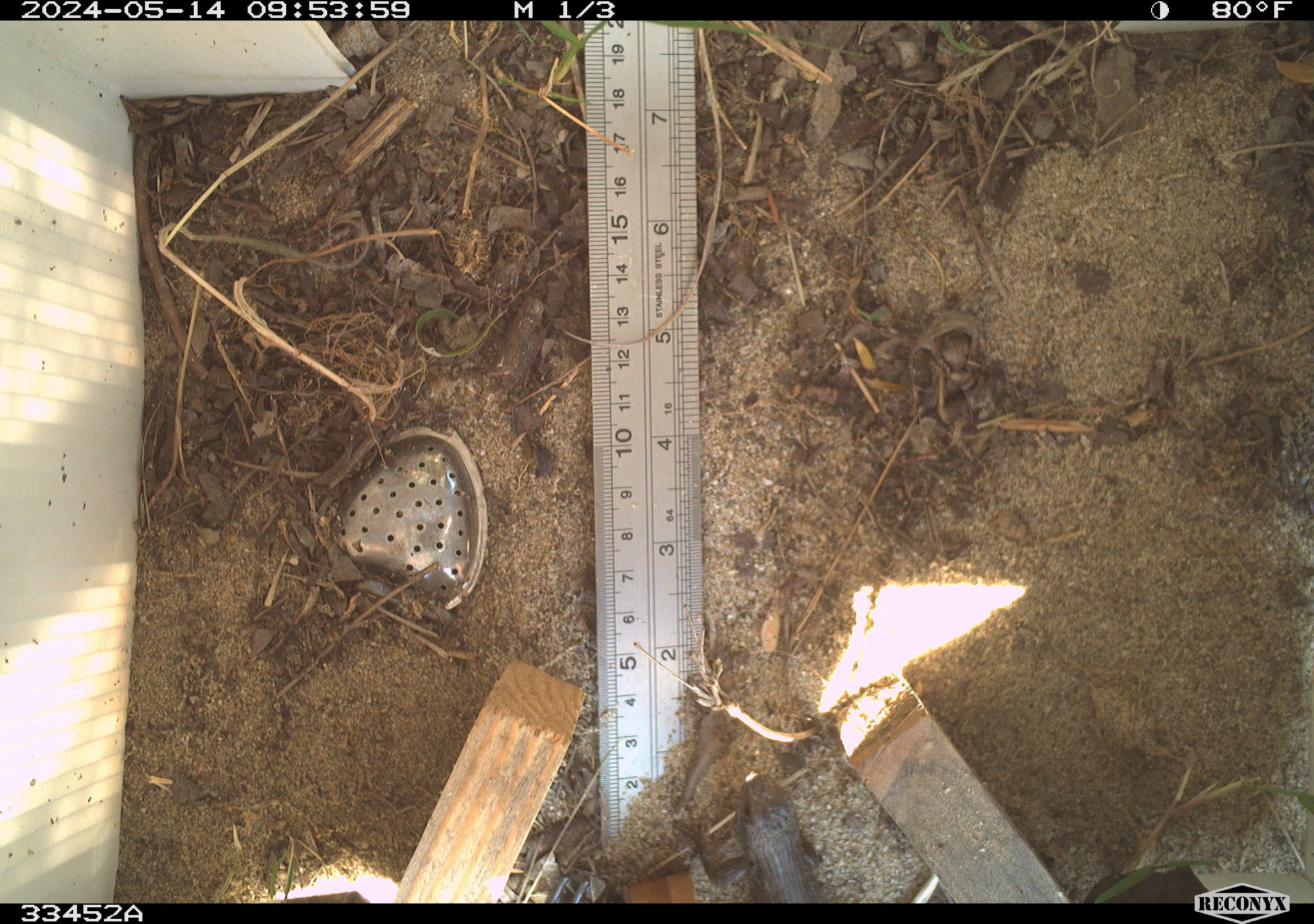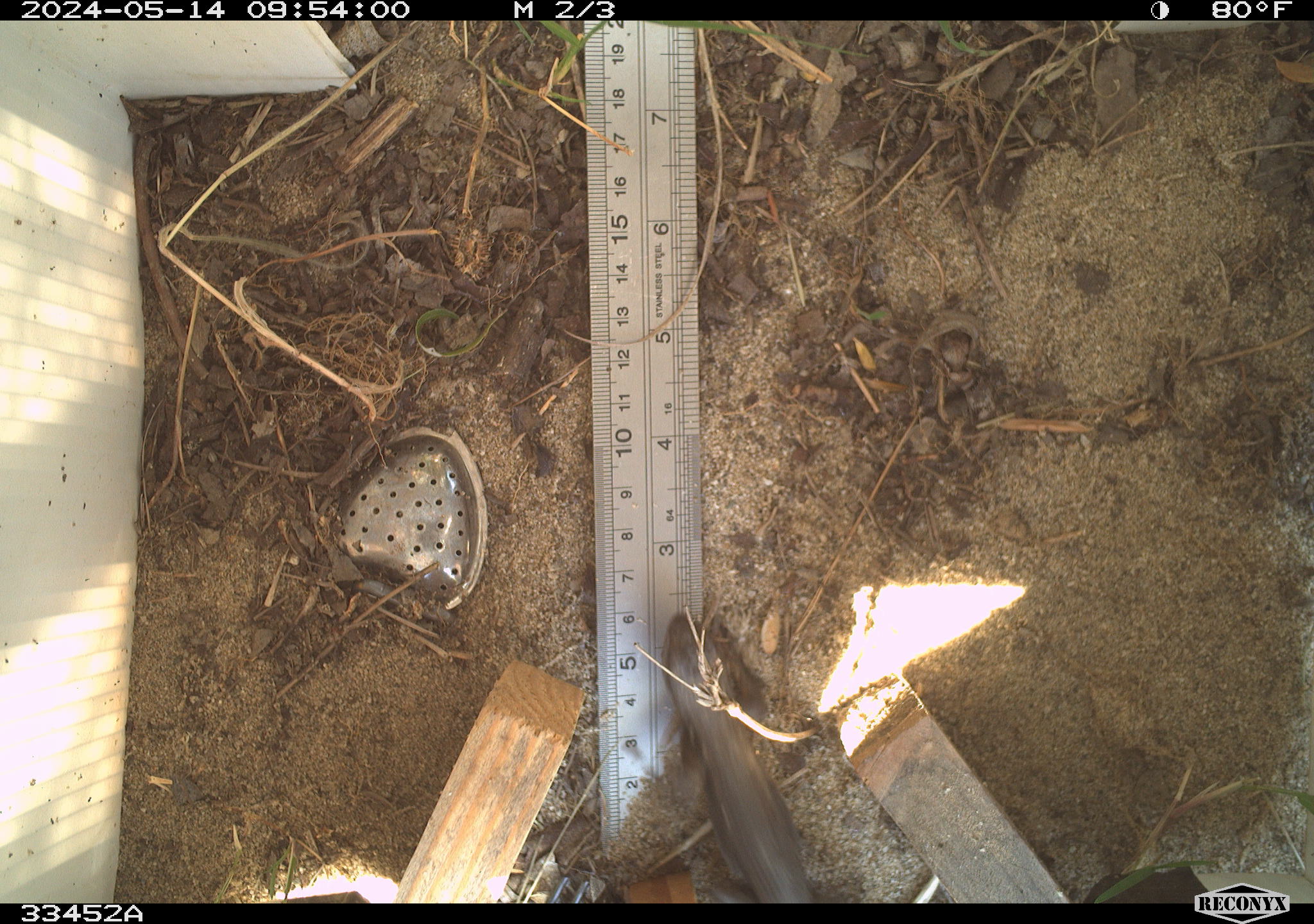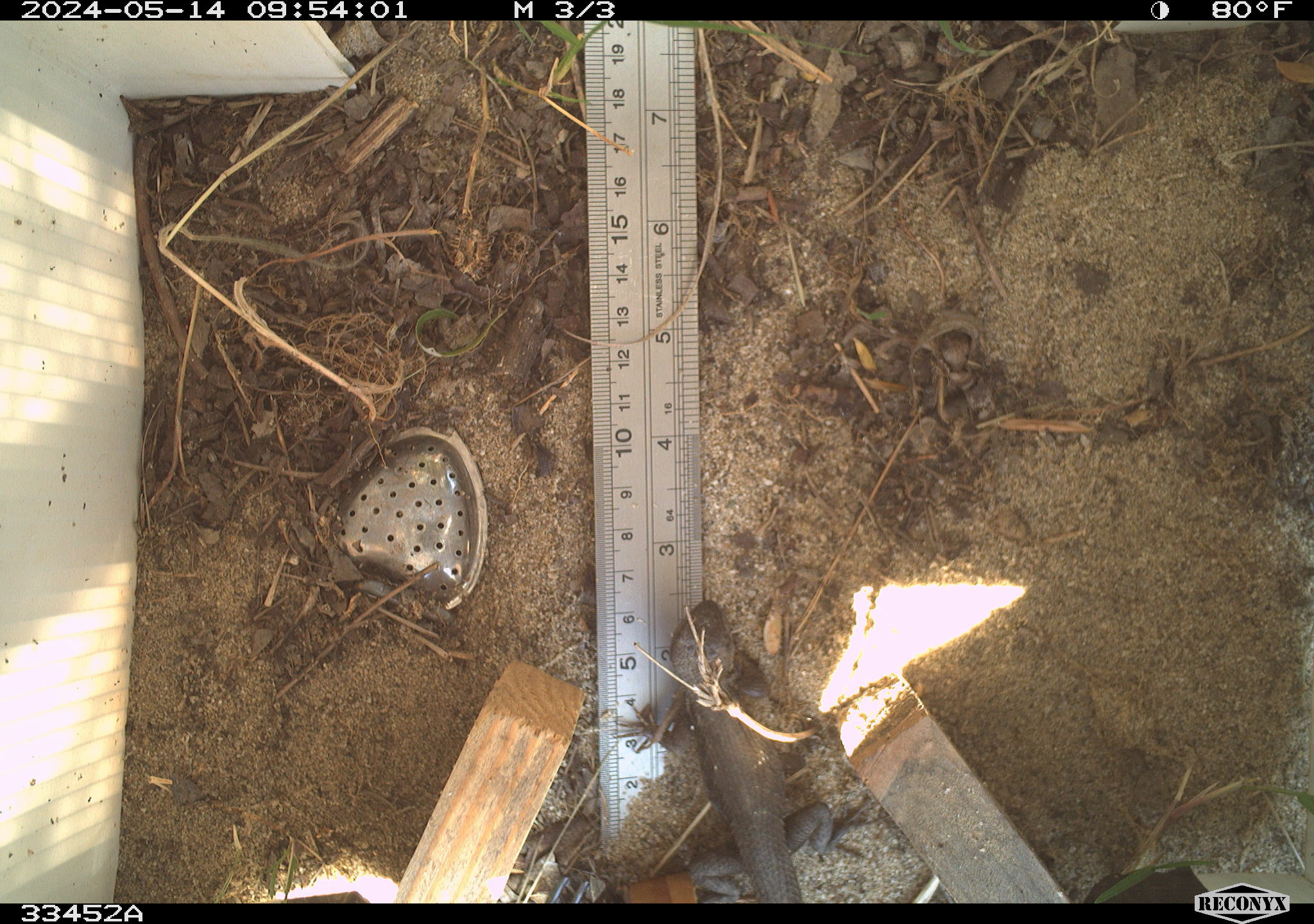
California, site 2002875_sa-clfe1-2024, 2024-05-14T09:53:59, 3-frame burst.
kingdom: Animalia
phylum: Chordata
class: Reptilia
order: Squamata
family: Phrynosomatidae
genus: Sceloporus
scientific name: Sceloporus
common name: spiny lizards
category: sceloporus species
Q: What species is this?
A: Sceloporus species (spiny lizards) (Sceloporus).